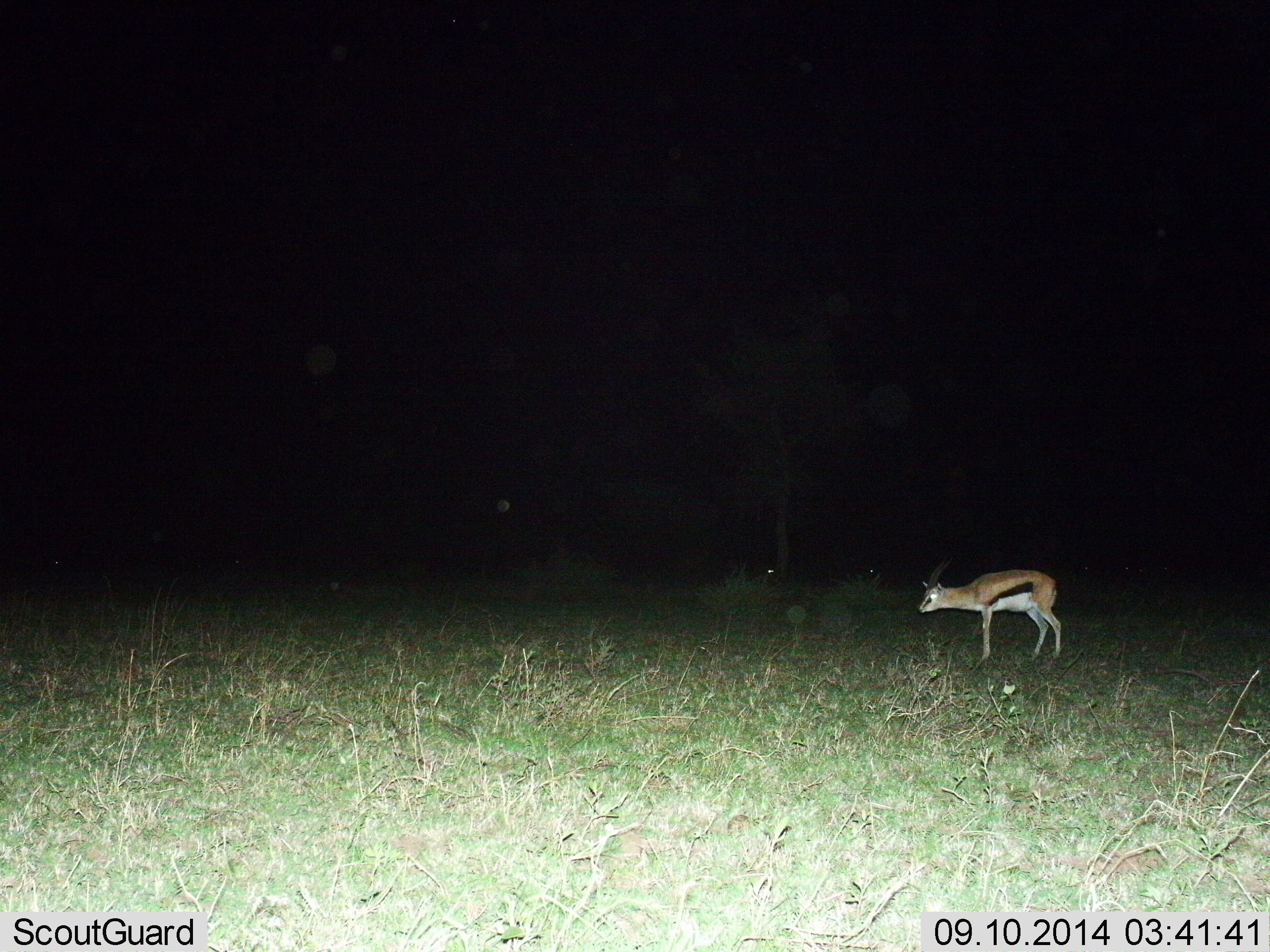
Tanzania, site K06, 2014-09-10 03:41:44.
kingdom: Animalia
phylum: Chordata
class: Mammalia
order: Artiodactyla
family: Bovidae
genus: Eudorcas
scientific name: Eudorcas thomsonii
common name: thomson's gazelle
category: gazellethomsons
Gazellethomsons (thomson's gazelle) (Eudorcas thomsonii), count 1. Behavior (volunteer vote fractions): standing 90%, resting 0%, moving 10%, interacting 0%. Young present (vote fraction): 0%. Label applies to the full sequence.